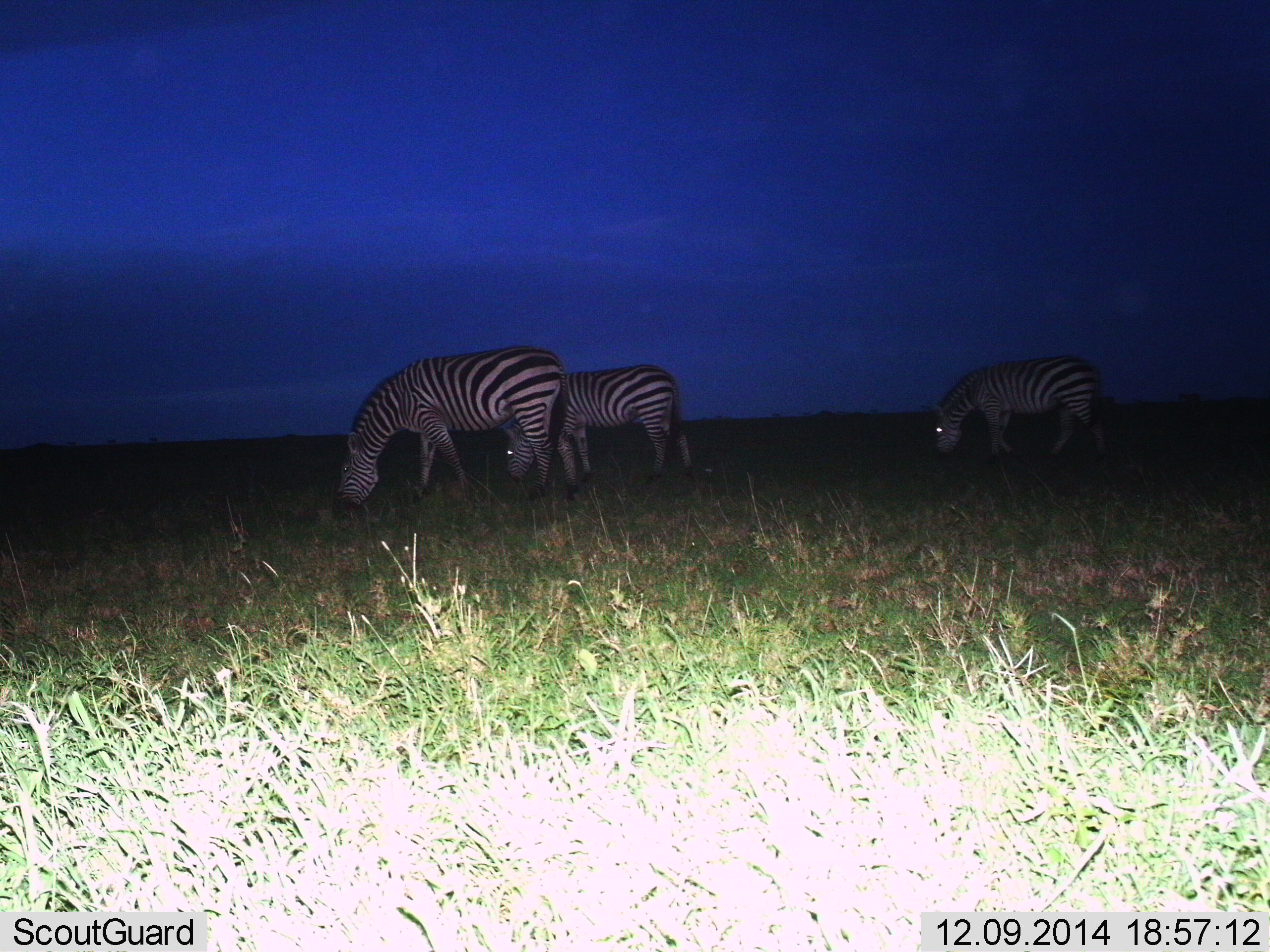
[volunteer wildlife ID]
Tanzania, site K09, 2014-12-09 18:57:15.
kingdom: Animalia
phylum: Chordata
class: Mammalia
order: Perissodactyla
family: Equidae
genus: Equus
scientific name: Equus quagga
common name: plains zebra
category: zebra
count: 3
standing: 30%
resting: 0%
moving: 0%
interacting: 0%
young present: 0%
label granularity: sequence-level